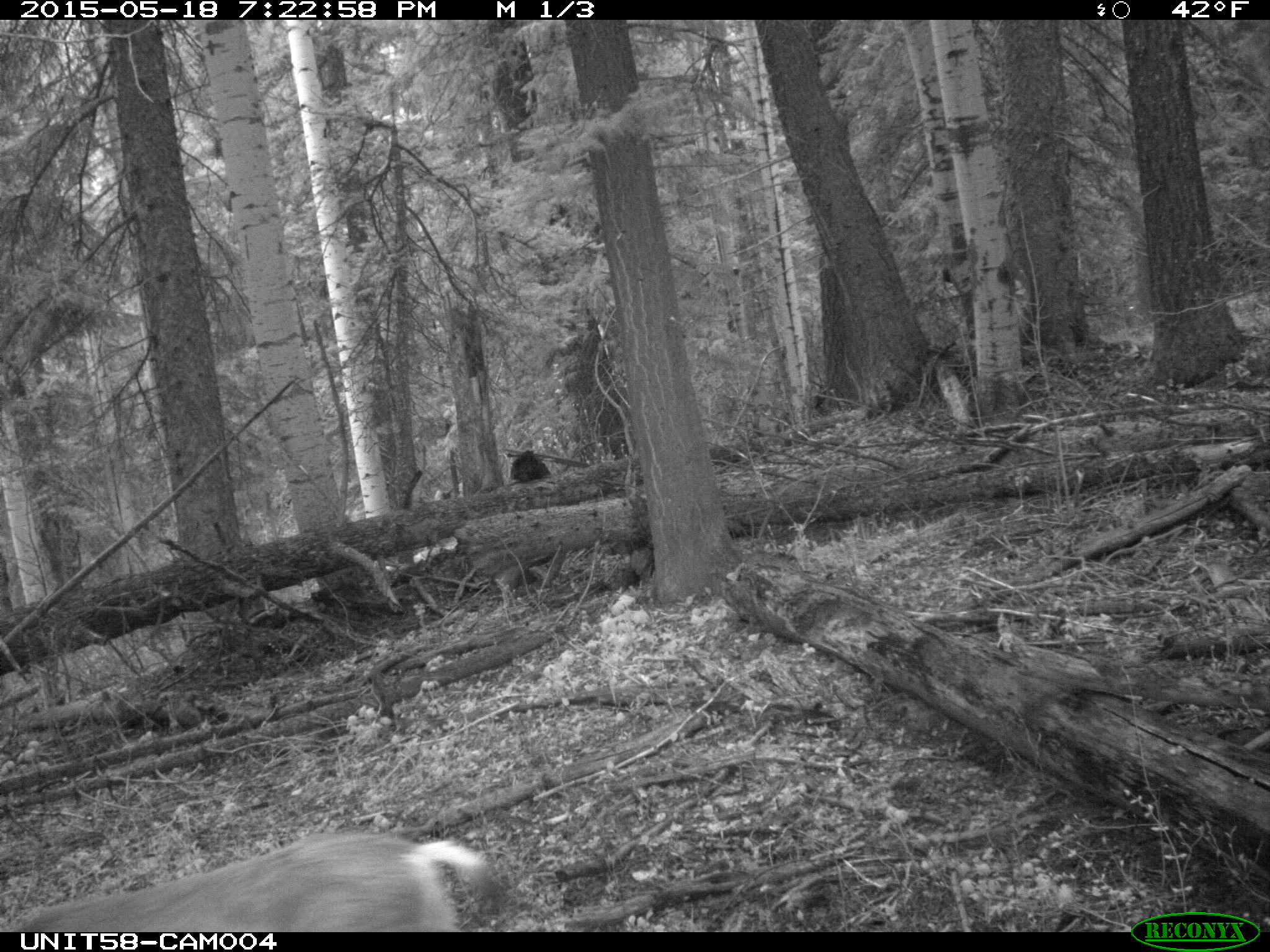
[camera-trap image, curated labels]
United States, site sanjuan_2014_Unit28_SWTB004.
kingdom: Animalia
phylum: Chordata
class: Mammalia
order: Artiodactyla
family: Cervidae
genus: Odocoileus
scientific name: Odocoileus hemionus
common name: mule deer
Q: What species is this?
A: Odocoileus hemionus (mule deer).